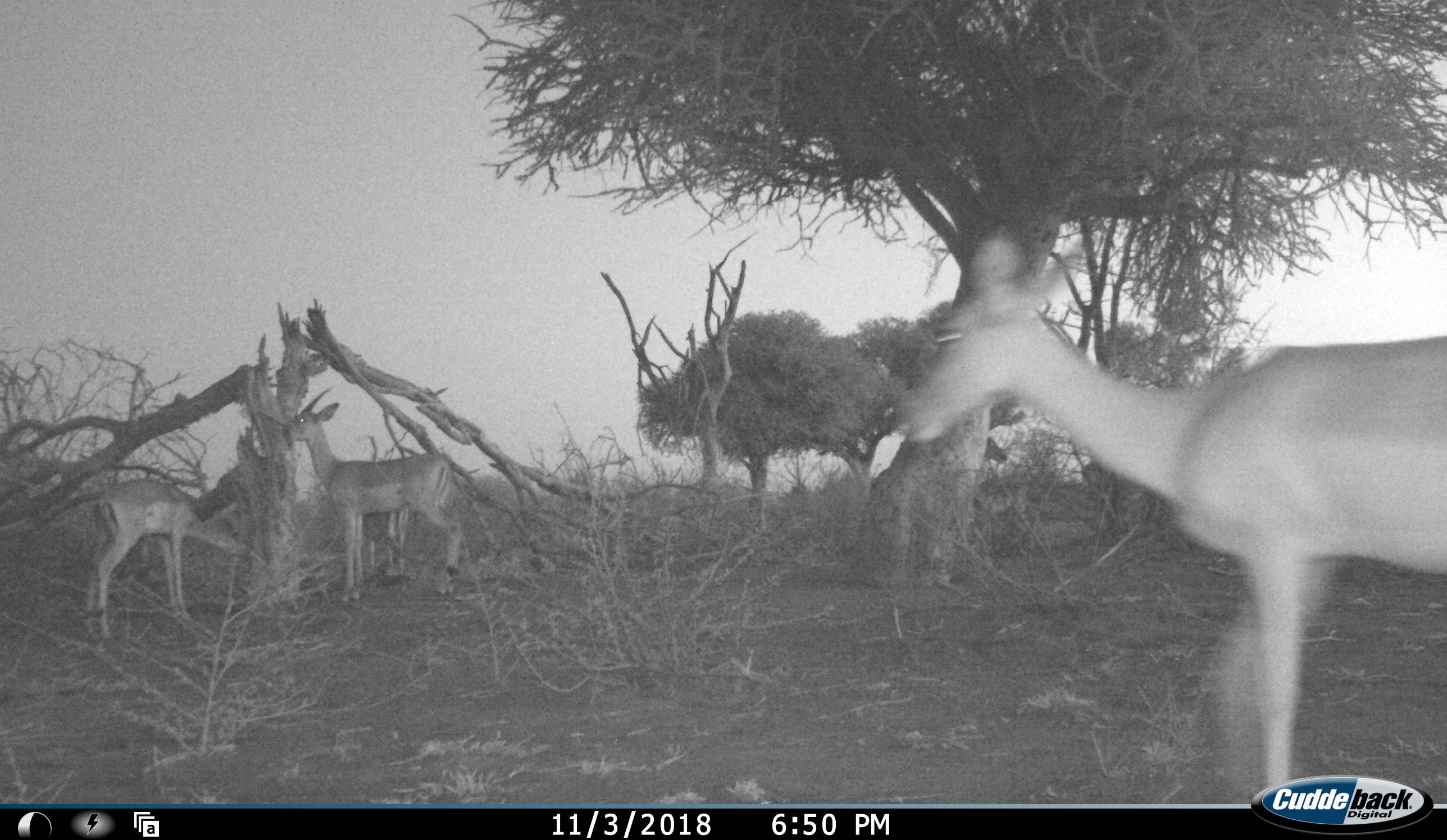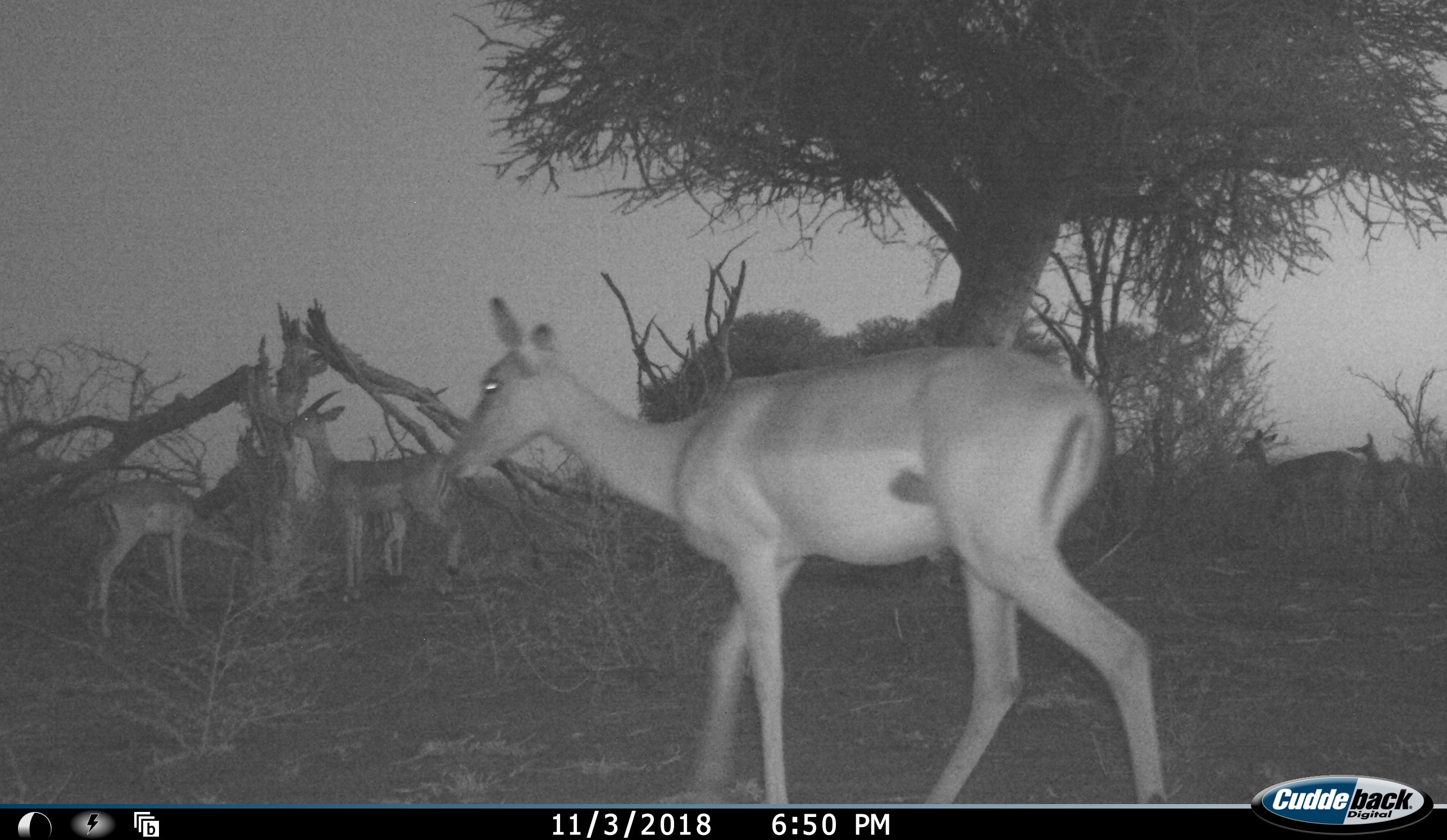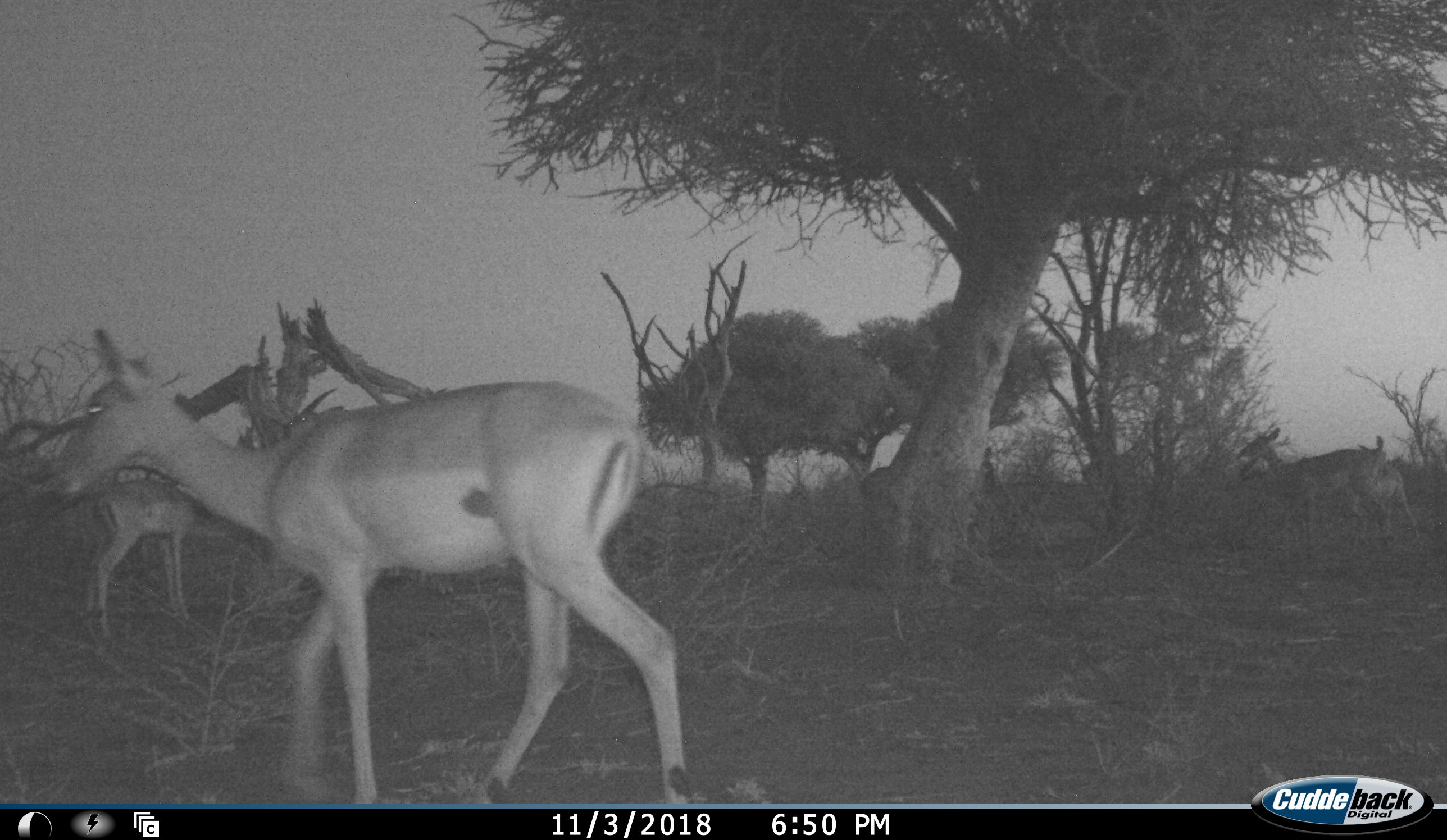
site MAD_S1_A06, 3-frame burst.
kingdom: Animalia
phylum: Chordata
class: Mammalia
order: Artiodactyla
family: Bovidae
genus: Aepyceros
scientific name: Aepyceros melampus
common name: impala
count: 4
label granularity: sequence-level